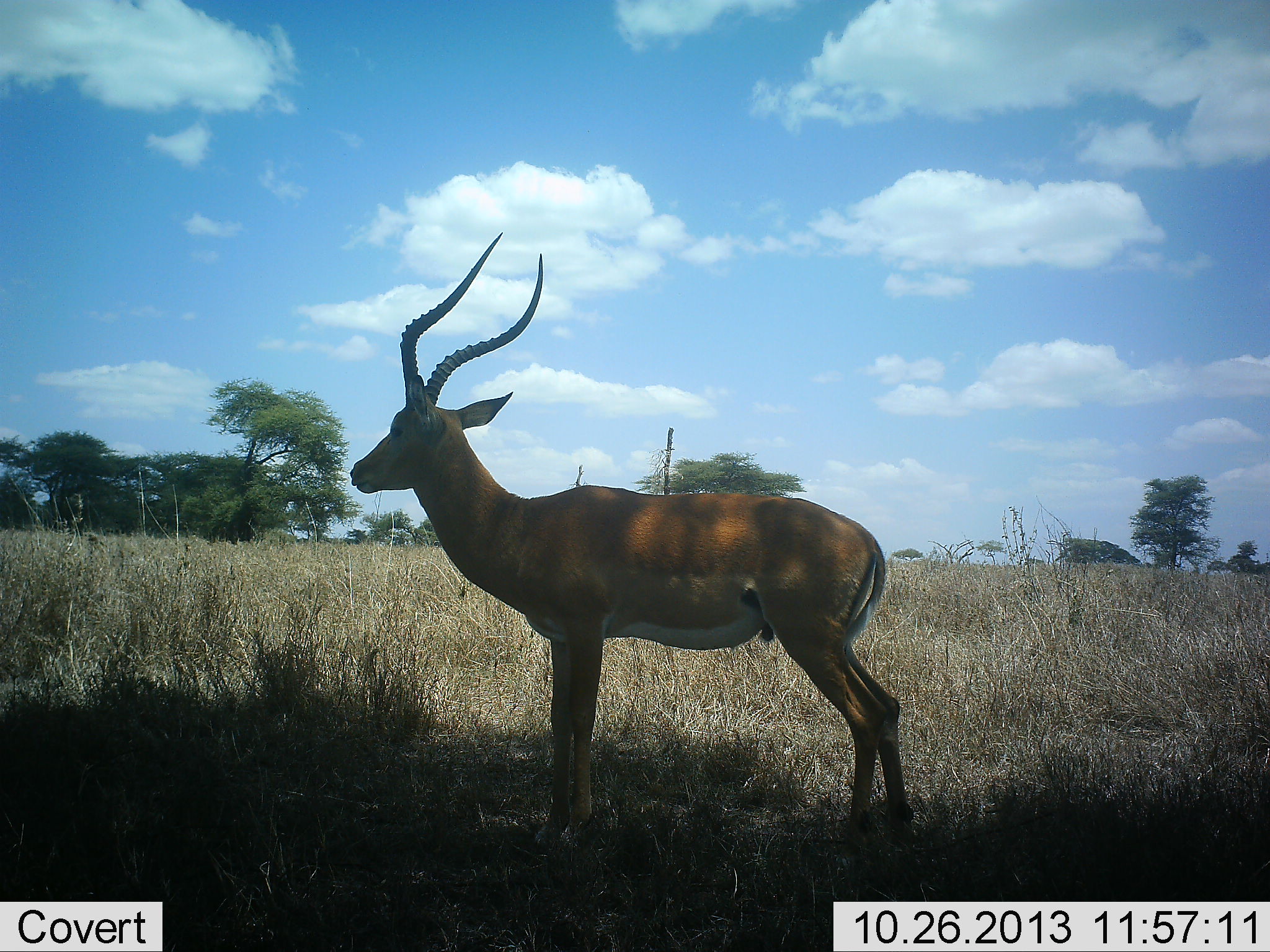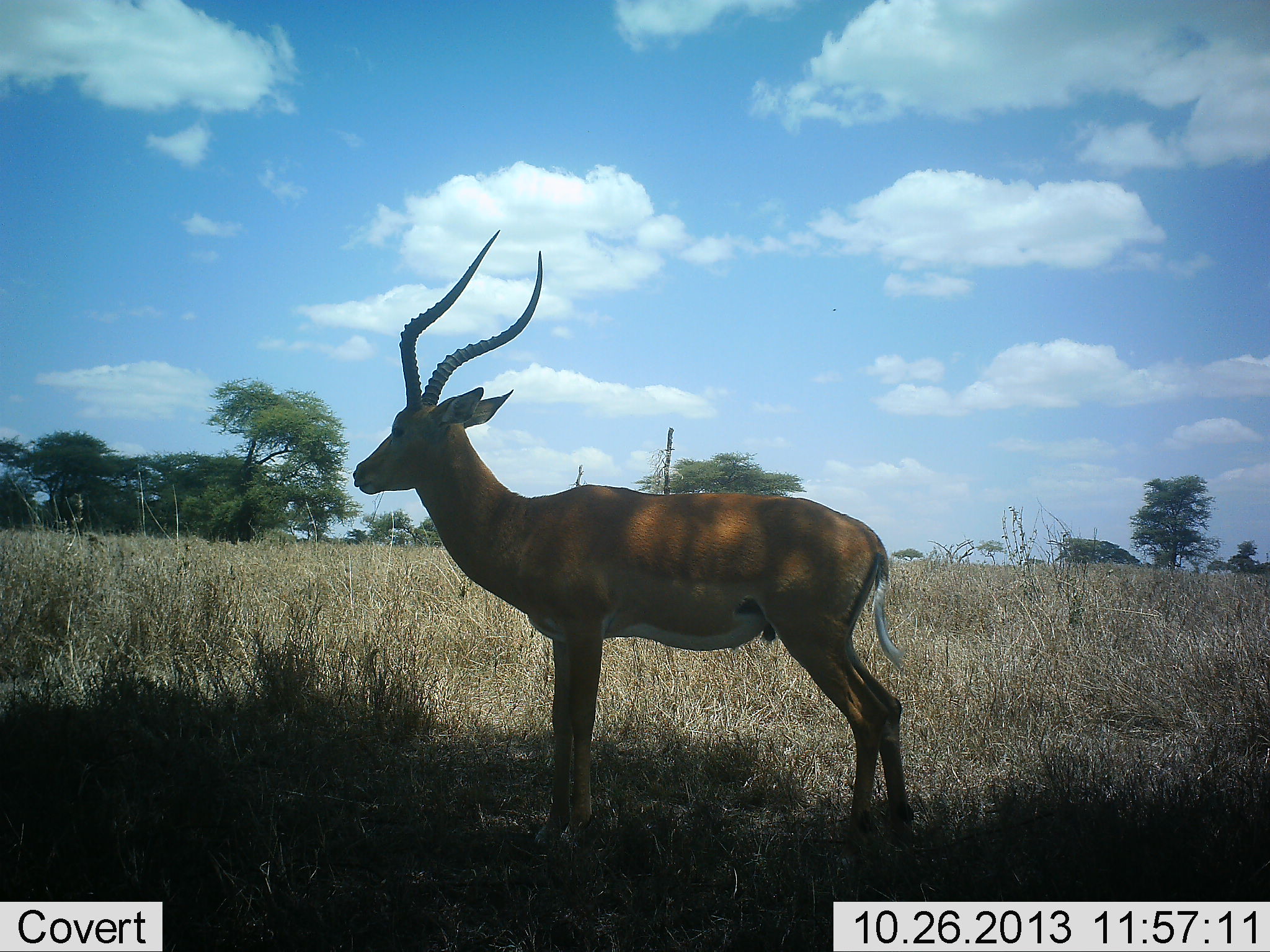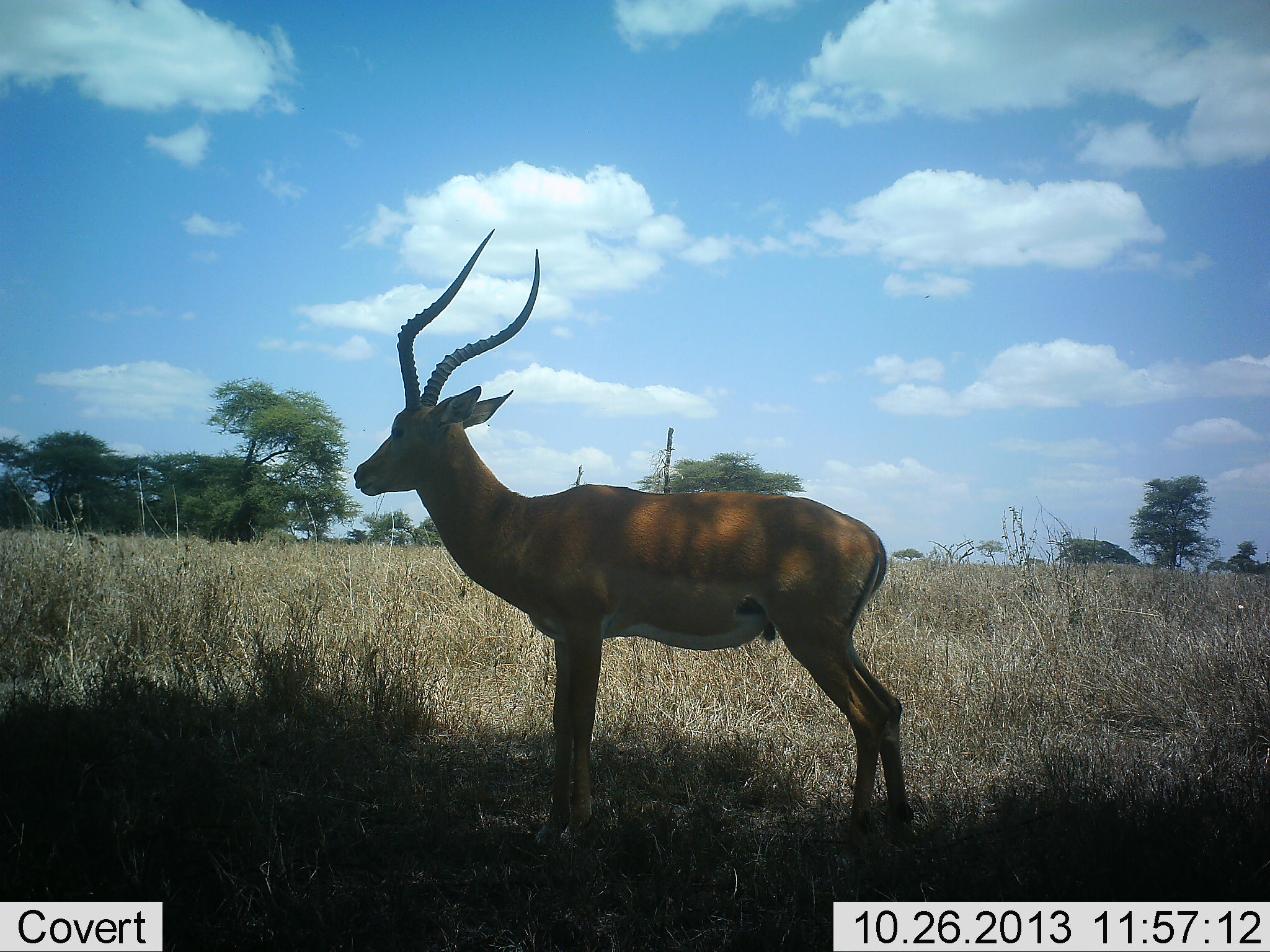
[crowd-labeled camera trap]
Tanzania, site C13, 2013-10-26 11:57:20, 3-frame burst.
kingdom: Animalia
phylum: Chordata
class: Mammalia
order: Artiodactyla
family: Bovidae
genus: Aepyceros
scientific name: Aepyceros melampus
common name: impala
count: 1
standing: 100%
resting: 0%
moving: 0%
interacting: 0%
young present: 0%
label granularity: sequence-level